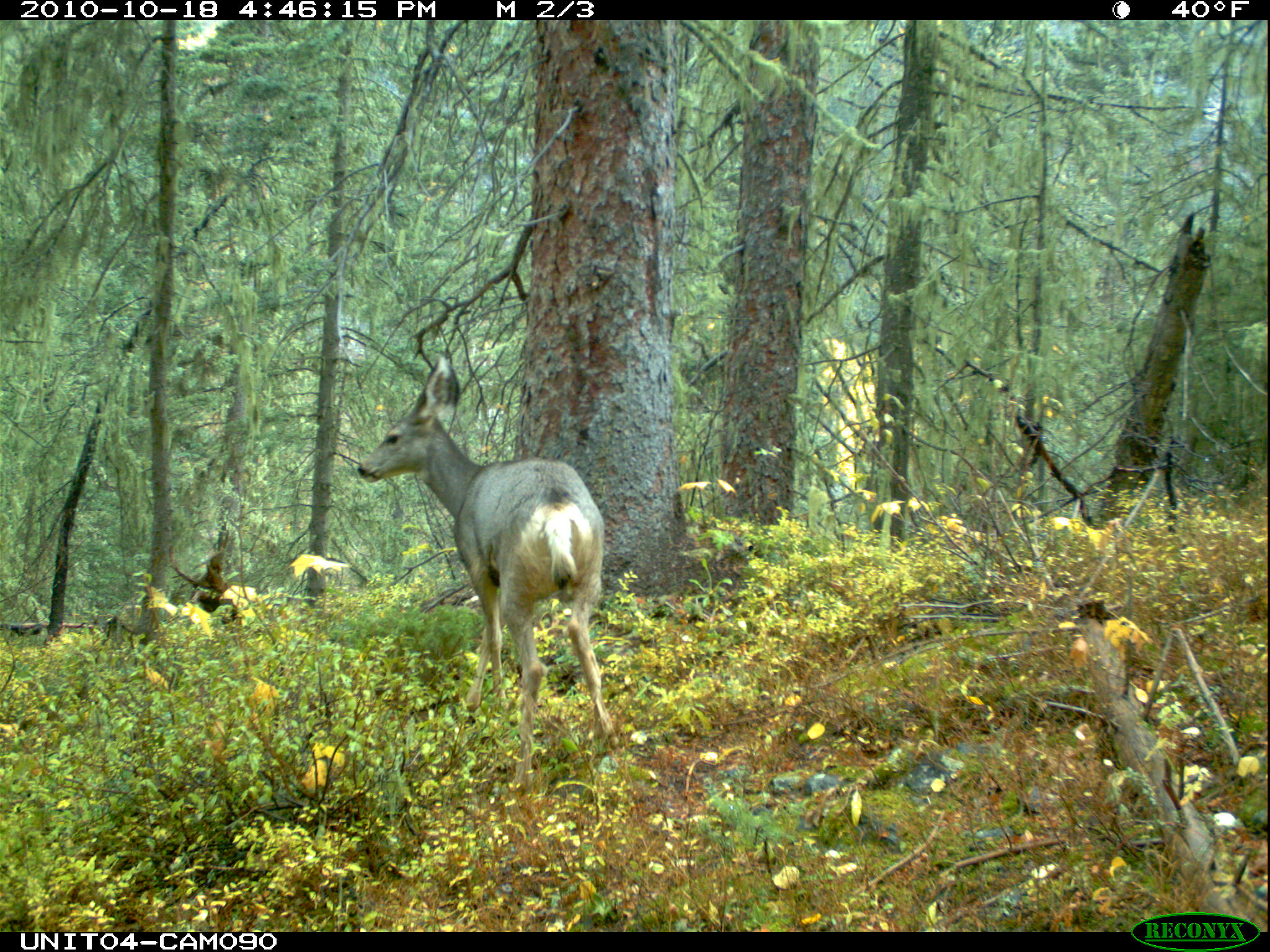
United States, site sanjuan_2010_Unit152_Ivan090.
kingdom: Animalia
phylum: Chordata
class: Mammalia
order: Artiodactyla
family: Cervidae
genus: Odocoileus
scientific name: Odocoileus hemionus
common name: mule deer